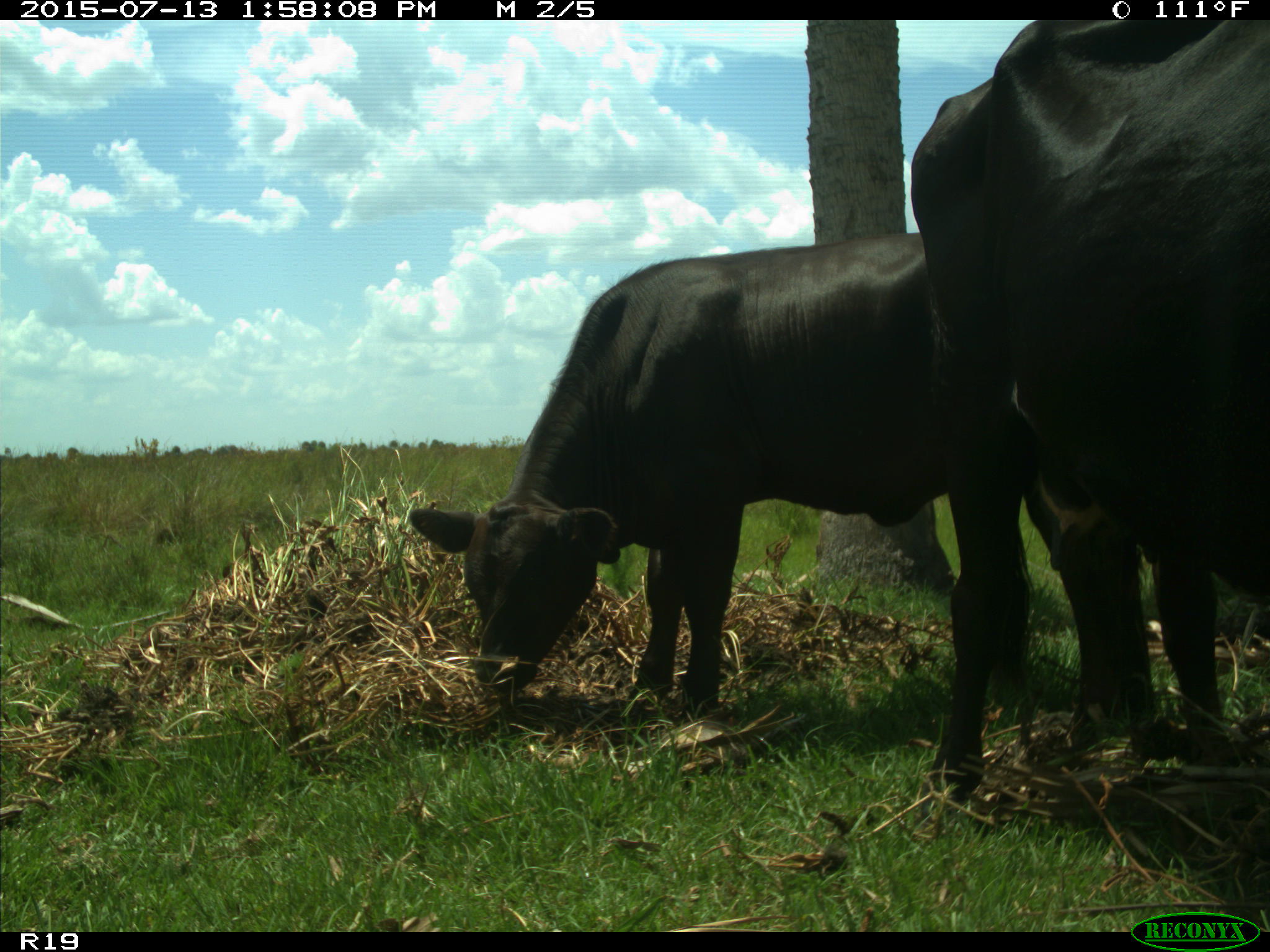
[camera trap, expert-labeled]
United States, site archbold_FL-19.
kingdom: Animalia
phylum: Chordata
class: Mammalia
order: Artiodactyla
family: Bovidae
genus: Bos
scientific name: Bos taurus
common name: domestic cow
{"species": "Bos taurus (domestic cow)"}